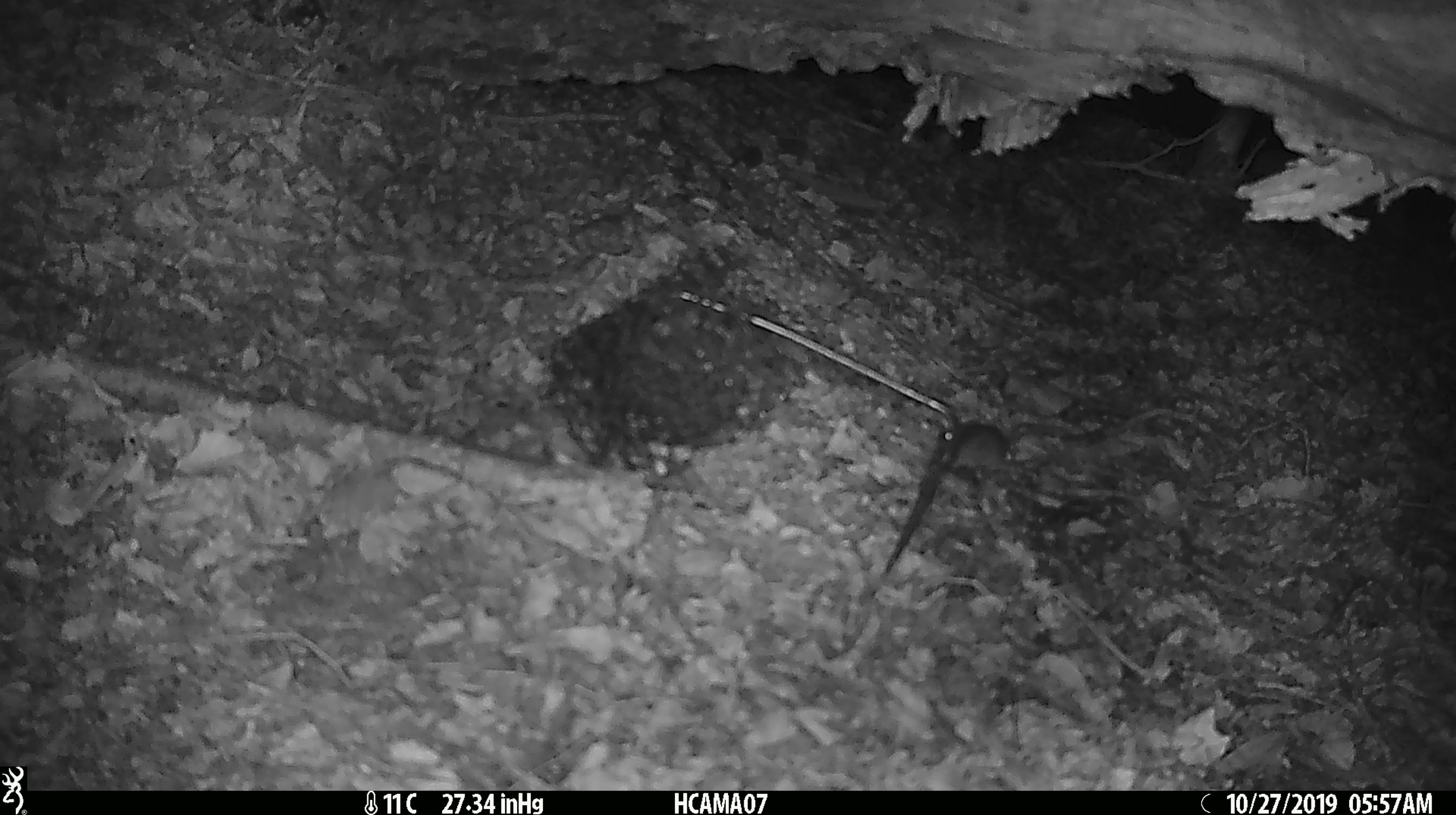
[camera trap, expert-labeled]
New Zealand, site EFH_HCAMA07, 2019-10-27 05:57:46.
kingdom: Animalia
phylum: Chordata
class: Mammalia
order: Rodentia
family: Muridae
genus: Mus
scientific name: Mus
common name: mouse